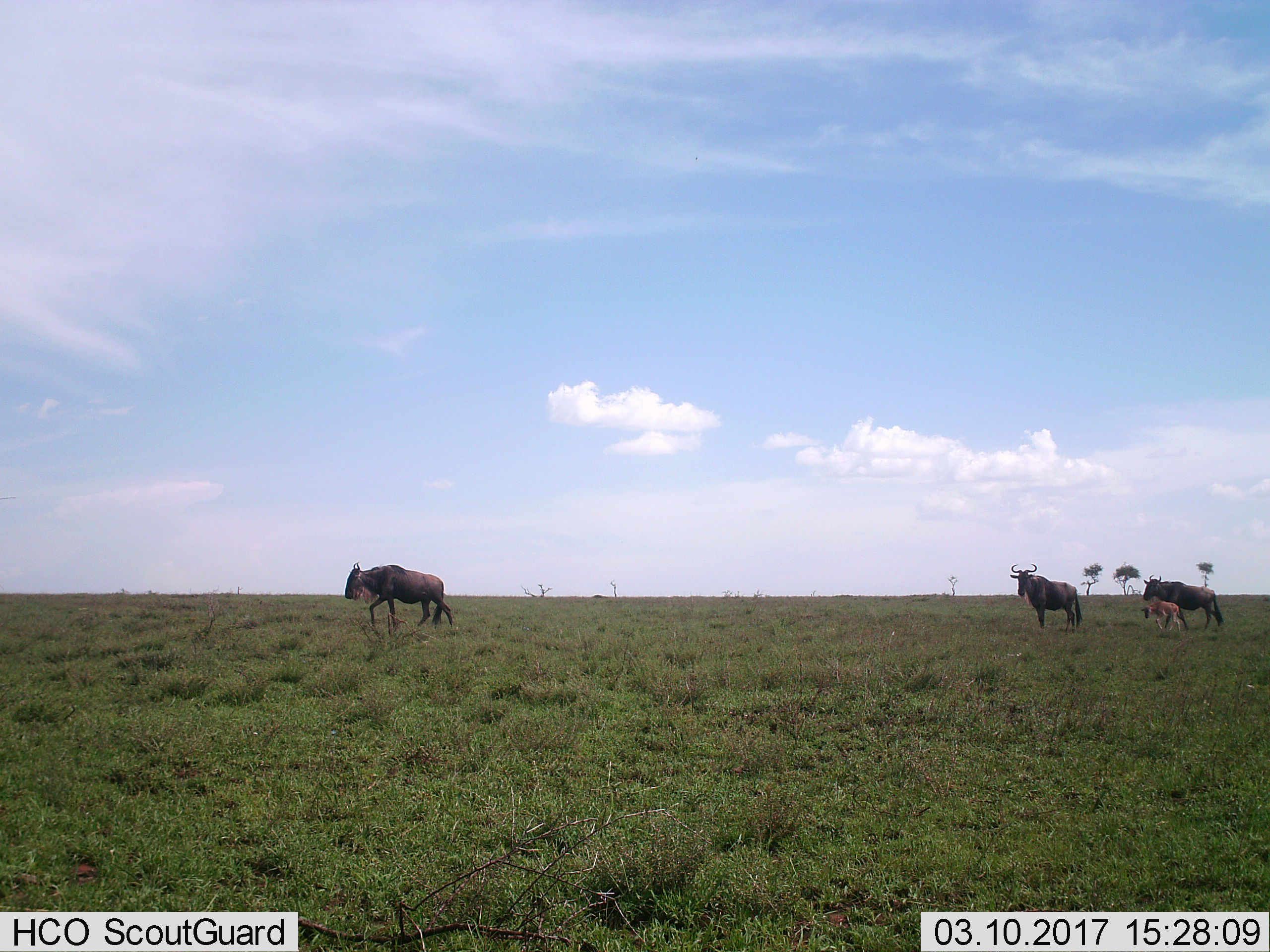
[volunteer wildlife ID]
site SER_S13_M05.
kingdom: Animalia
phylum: Chordata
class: Mammalia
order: Artiodactyla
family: Bovidae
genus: Connochaetes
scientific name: Connochaetes taurinus taurinus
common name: blue wildebeest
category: wildebeestblue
Wildebeestblue (blue wildebeest) (Connochaetes taurinus taurinus), count 4. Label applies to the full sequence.